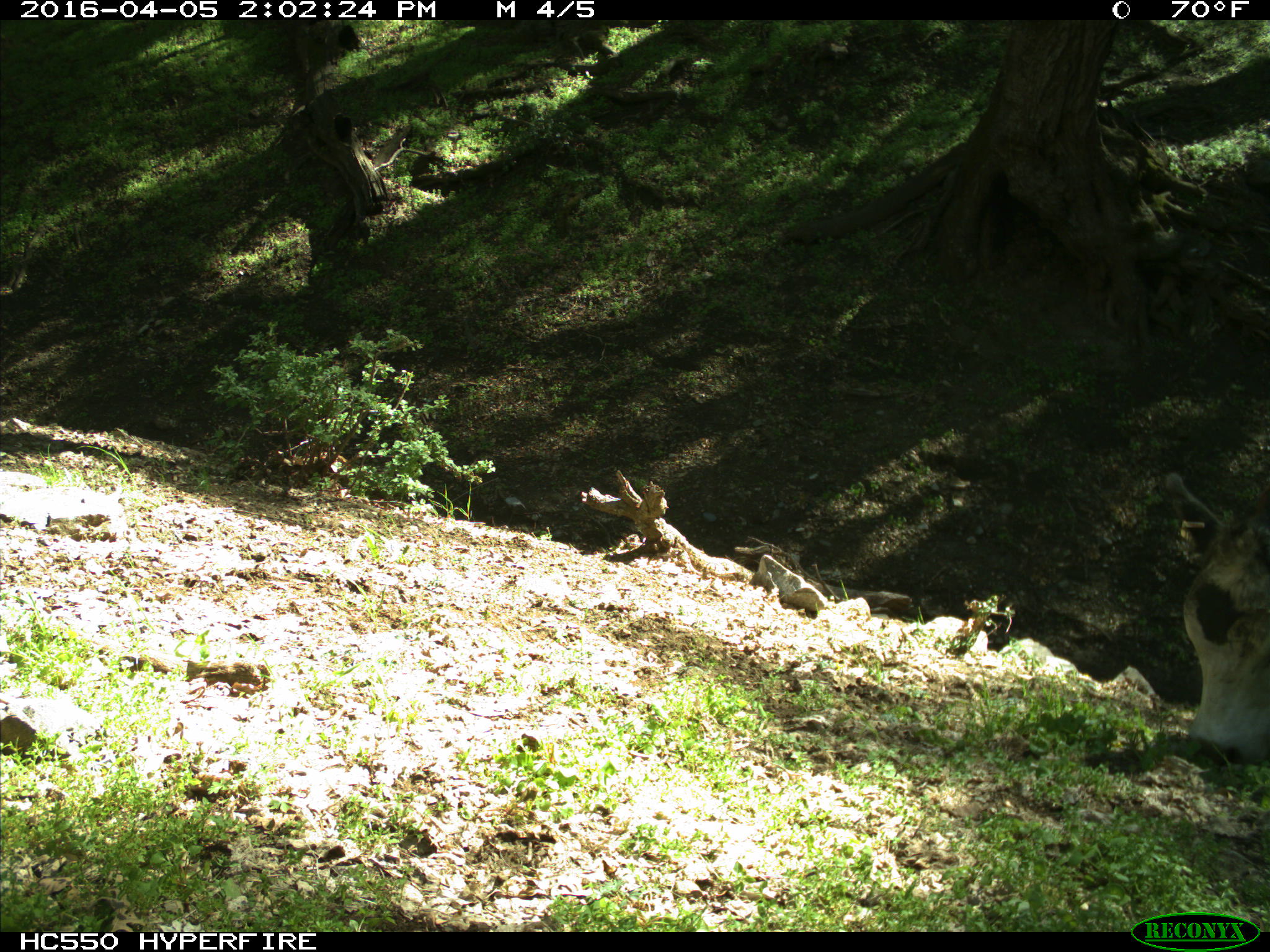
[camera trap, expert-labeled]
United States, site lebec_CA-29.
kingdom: Animalia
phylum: Chordata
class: Mammalia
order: Artiodactyla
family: Bovidae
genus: Bos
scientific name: Bos taurus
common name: domestic cow